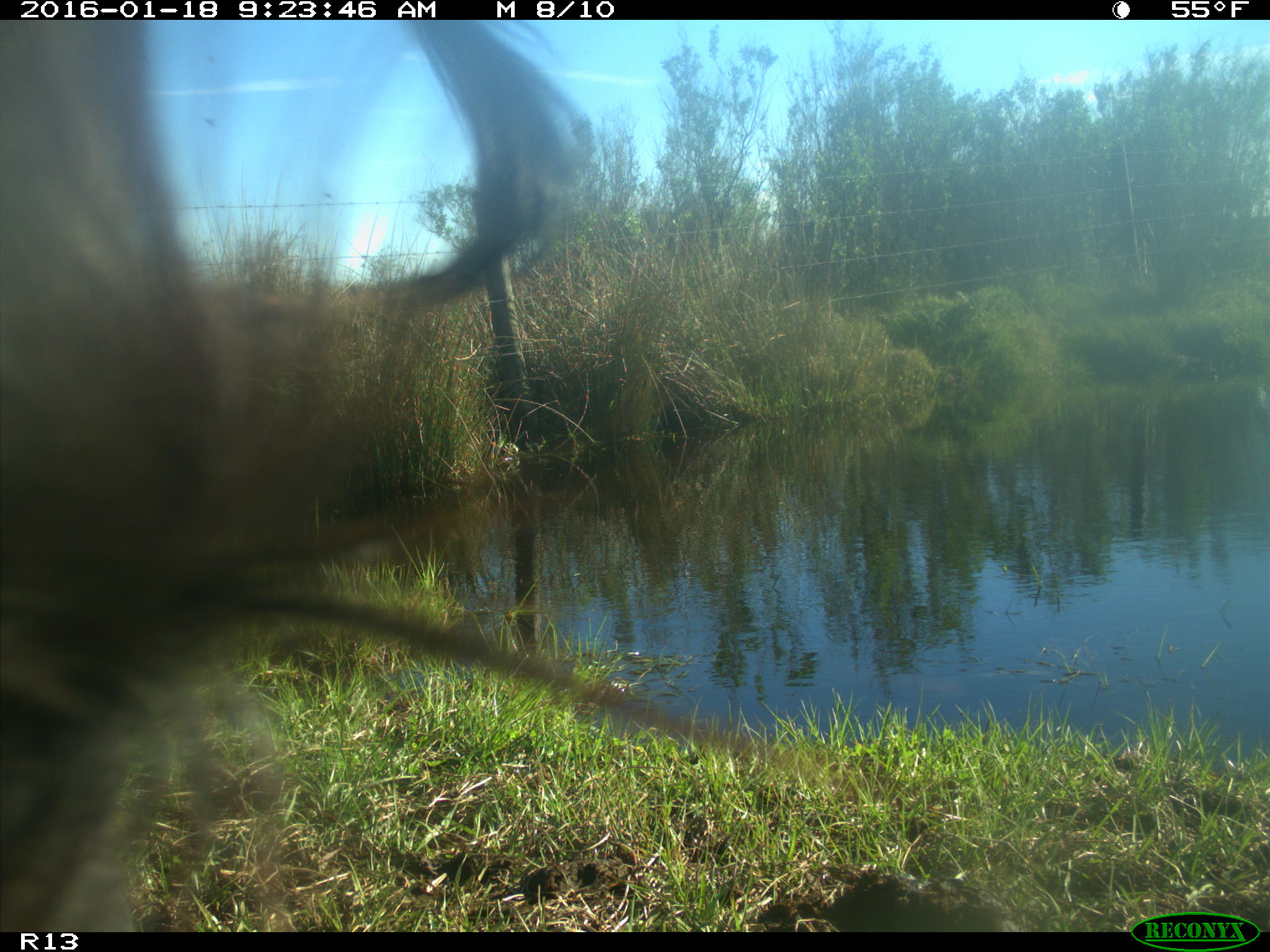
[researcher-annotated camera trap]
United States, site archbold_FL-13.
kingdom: Animalia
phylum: Chordata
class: Mammalia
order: Artiodactyla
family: Bovidae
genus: Bos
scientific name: Bos taurus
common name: domestic cow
Bos taurus (domestic cow).